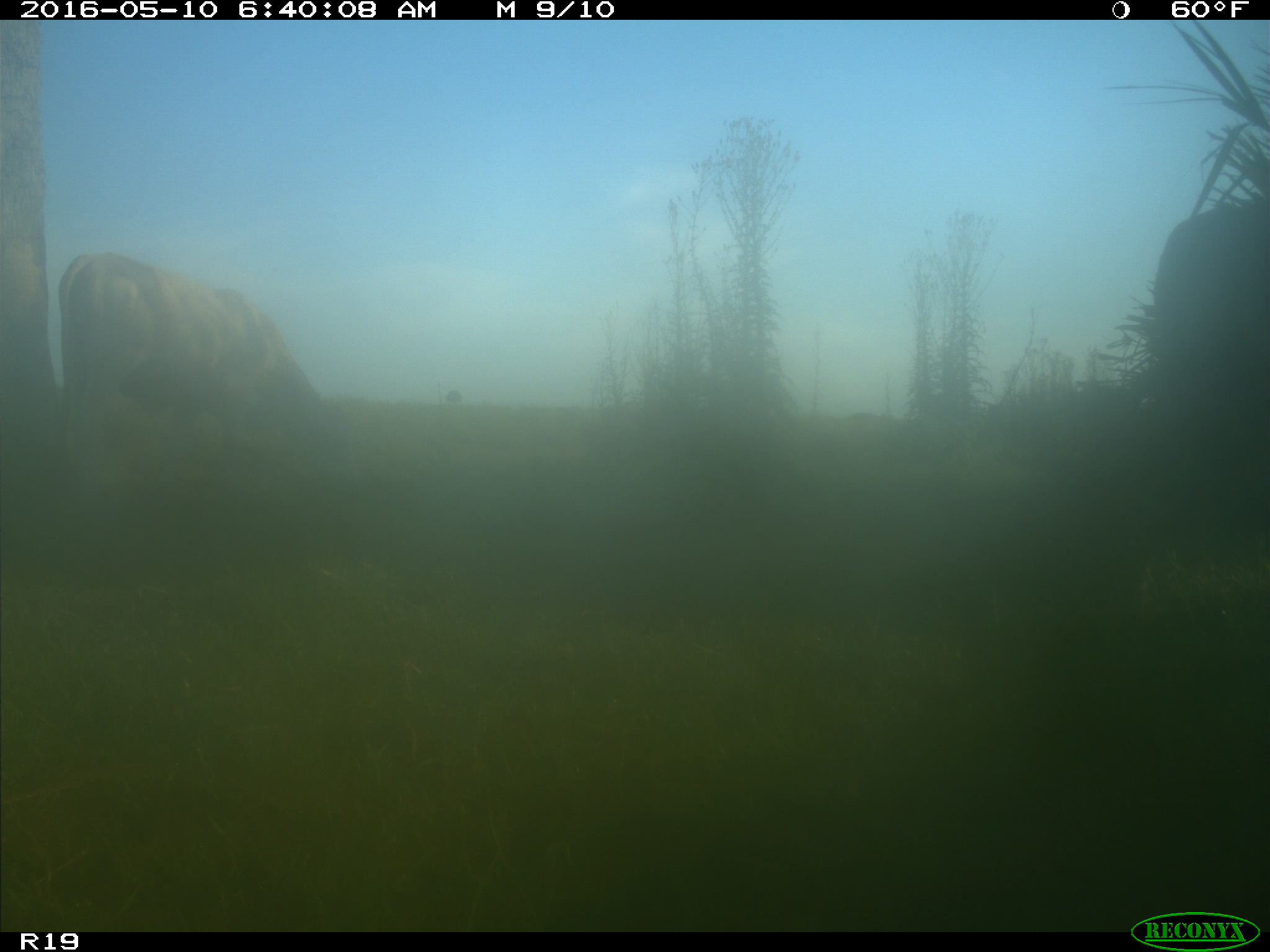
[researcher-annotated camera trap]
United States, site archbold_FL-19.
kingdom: Animalia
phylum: Chordata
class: Mammalia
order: Artiodactyla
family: Bovidae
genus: Bos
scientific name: Bos taurus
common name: domestic cow